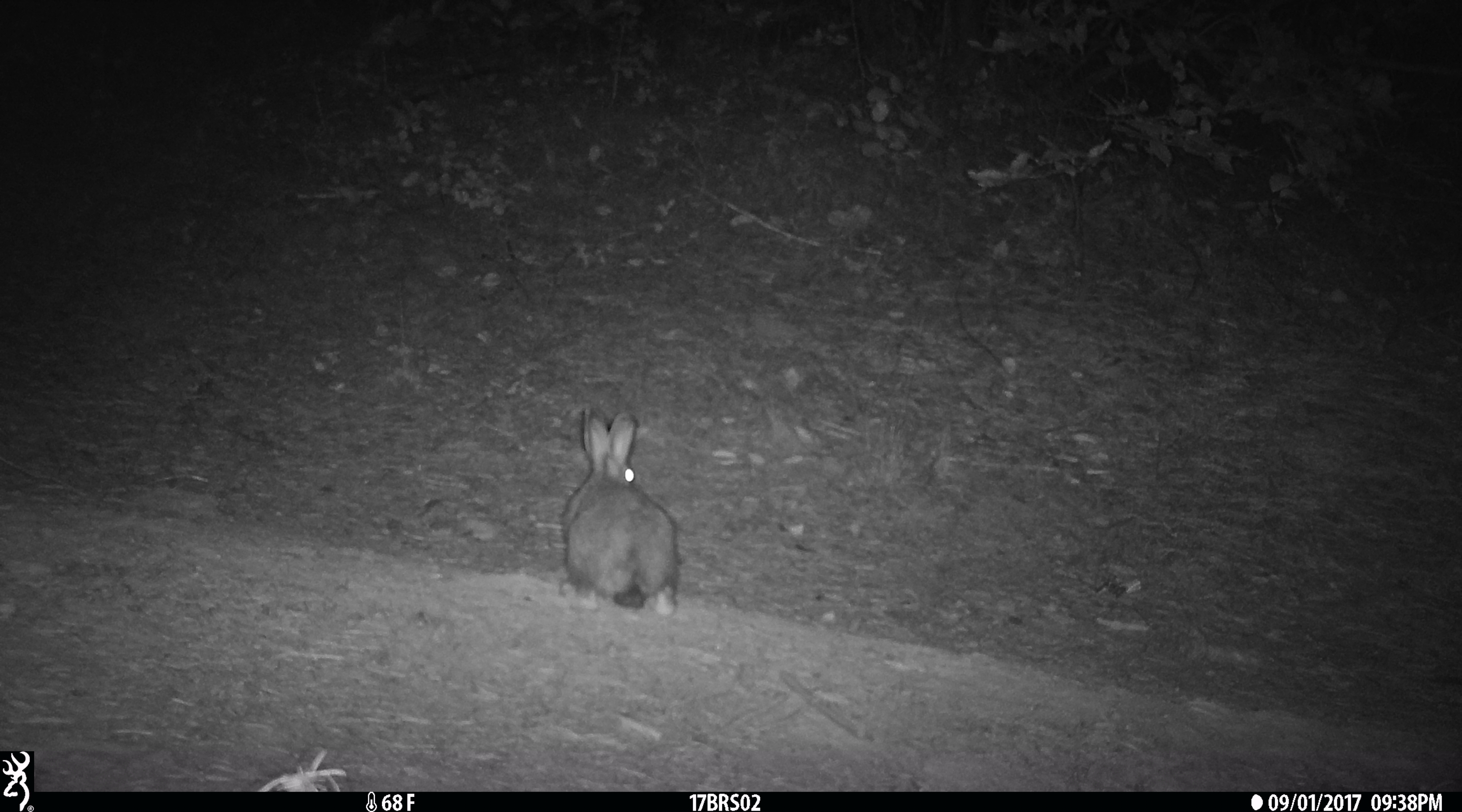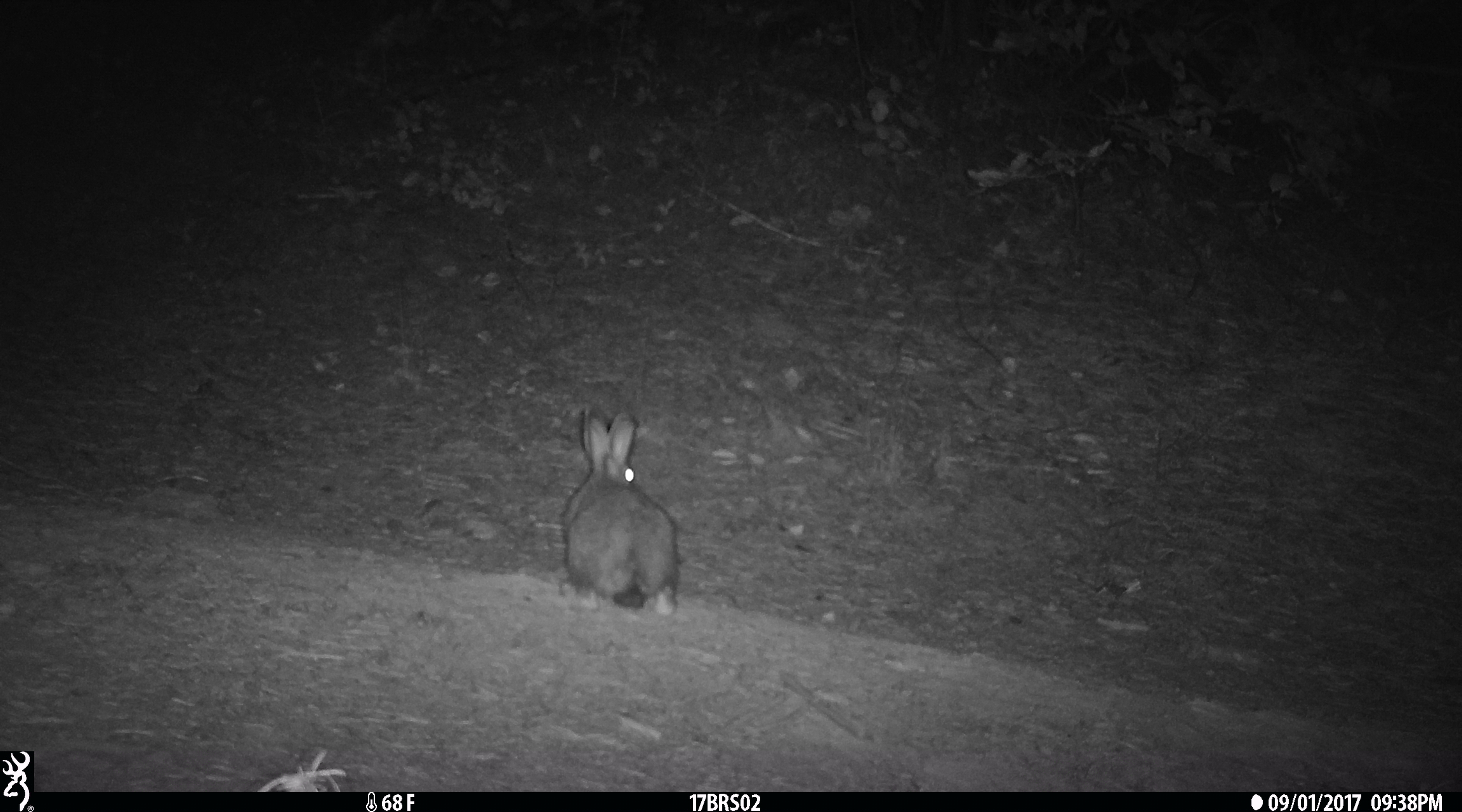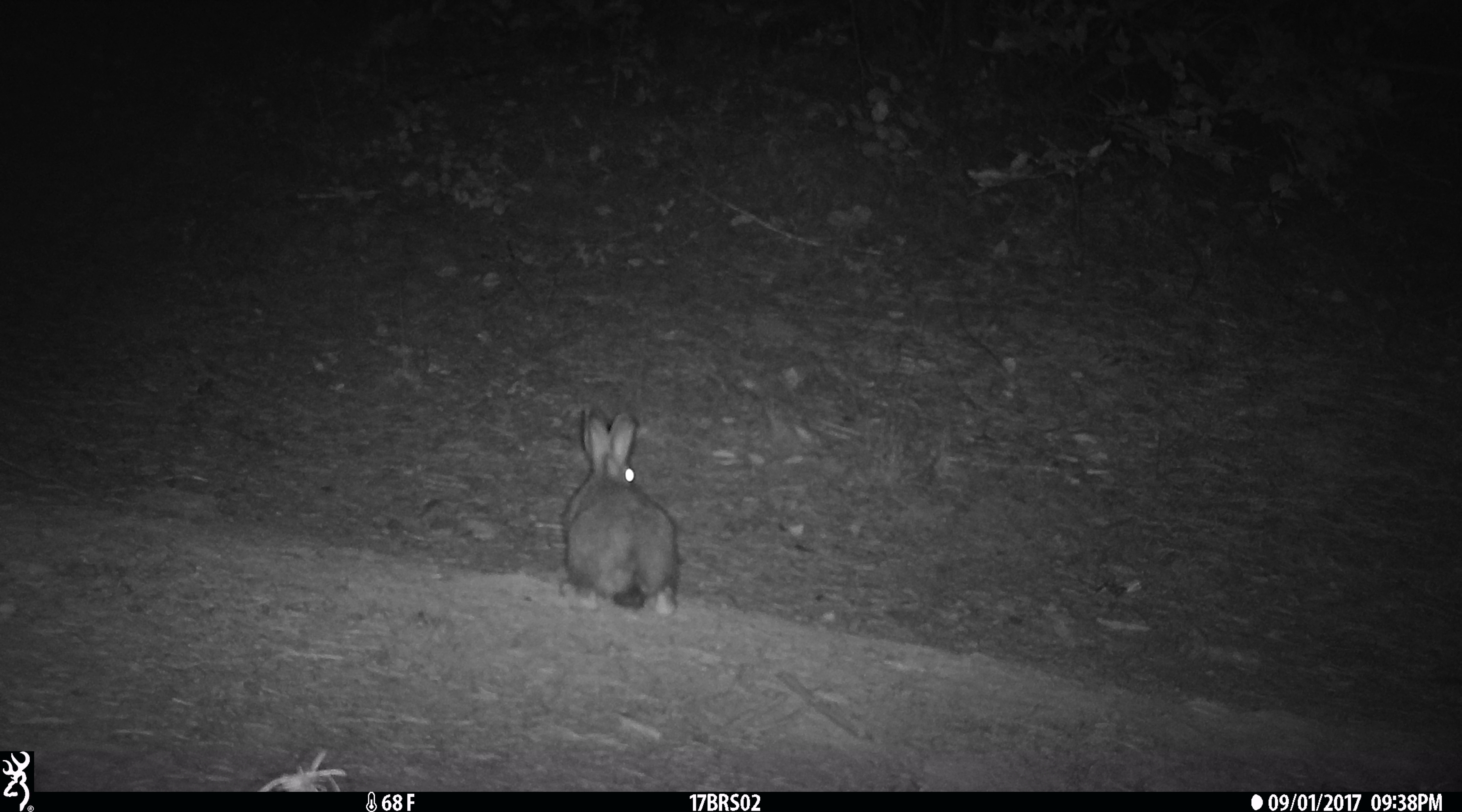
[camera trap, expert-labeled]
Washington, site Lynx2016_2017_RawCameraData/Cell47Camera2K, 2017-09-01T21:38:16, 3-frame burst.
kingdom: Animalia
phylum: Chordata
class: Mammalia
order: Lagomorpha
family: Leporidae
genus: Lepus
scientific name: Lepus americanus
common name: snowshoe hare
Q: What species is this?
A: Lepus americanus (snowshoe hare).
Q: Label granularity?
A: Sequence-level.